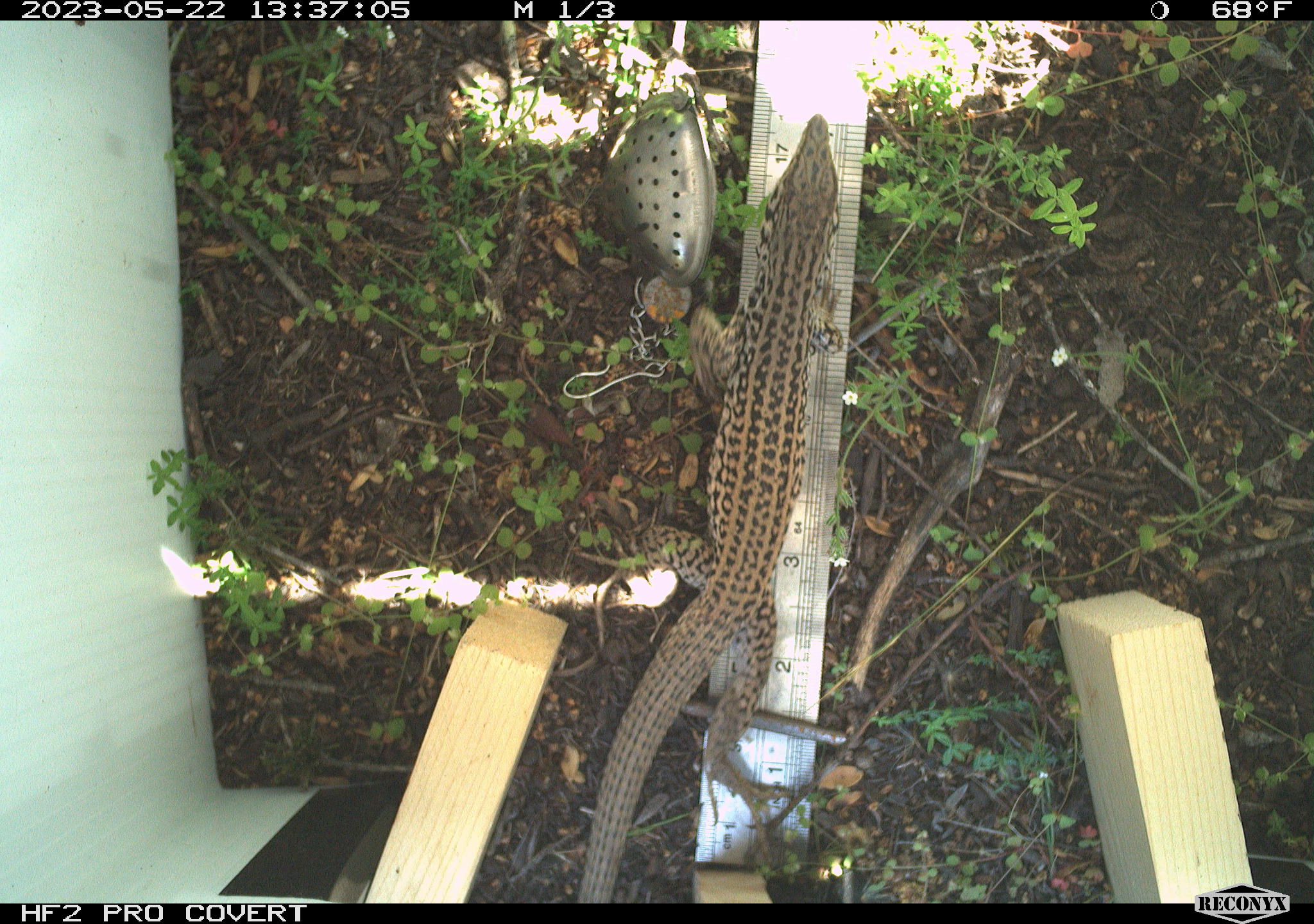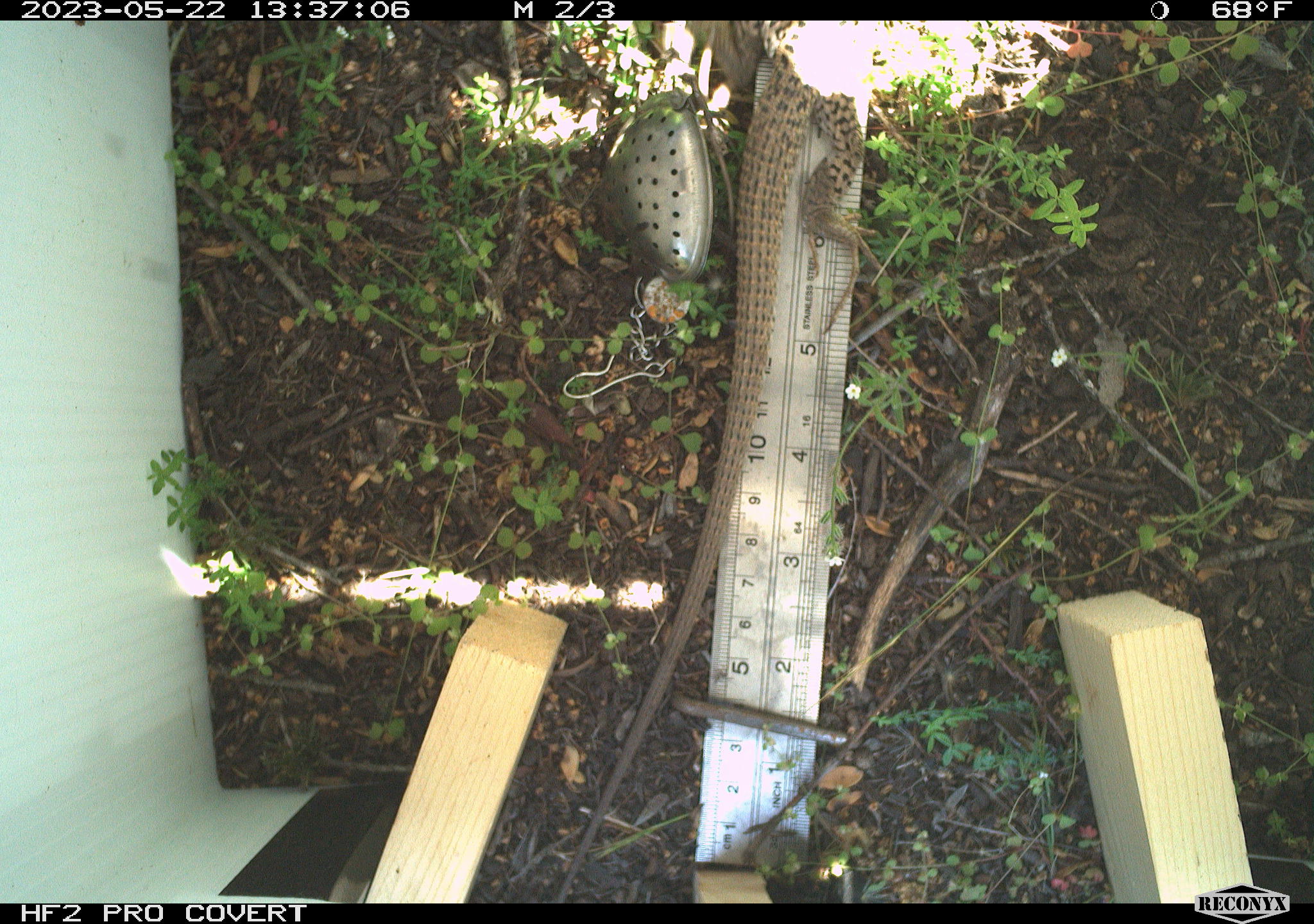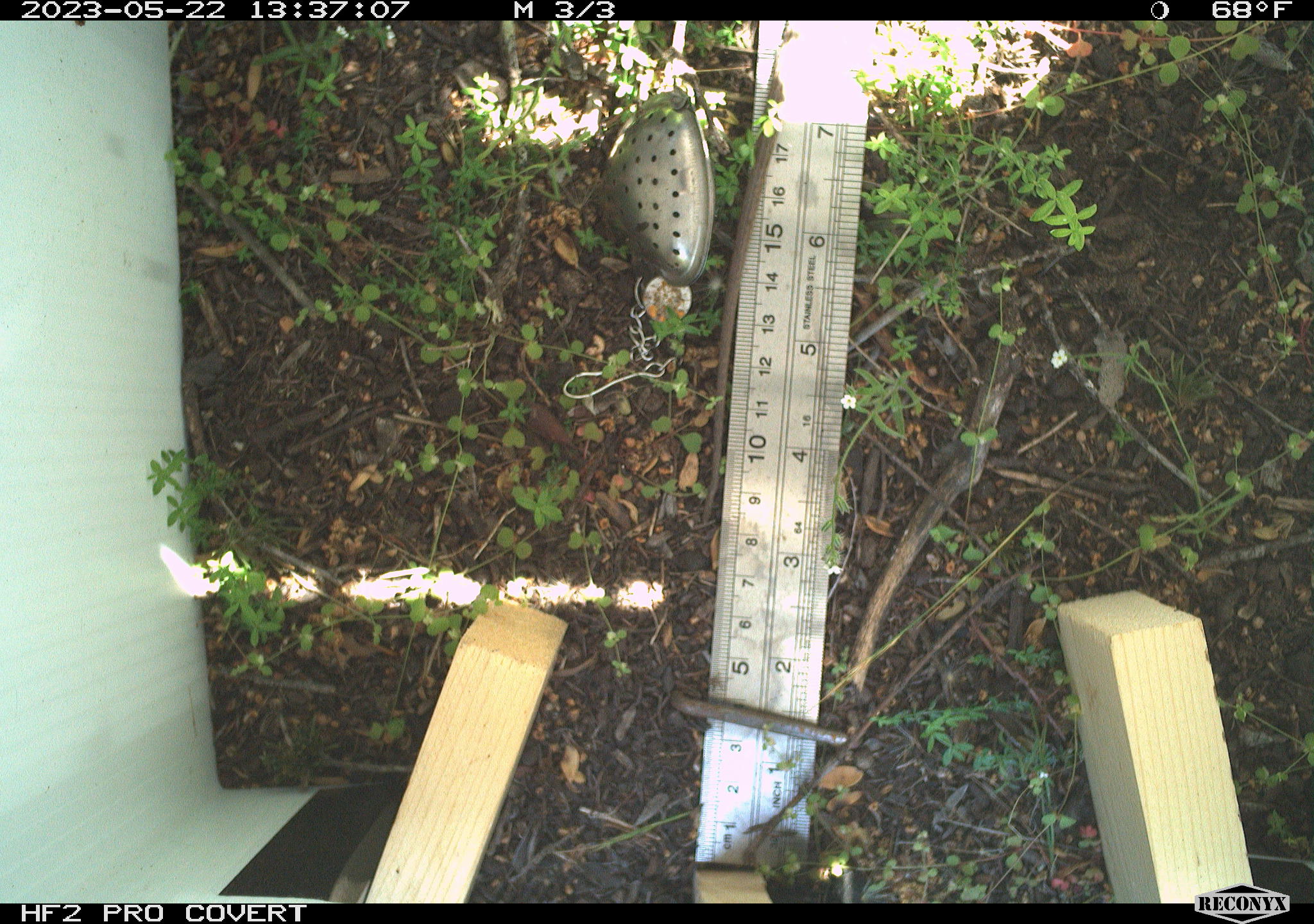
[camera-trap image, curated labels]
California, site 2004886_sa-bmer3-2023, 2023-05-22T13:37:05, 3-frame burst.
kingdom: Animalia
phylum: Chordata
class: Reptilia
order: Squamata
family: Teiidae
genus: Aspidoscelis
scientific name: Aspidoscelis tigris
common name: western whiptail